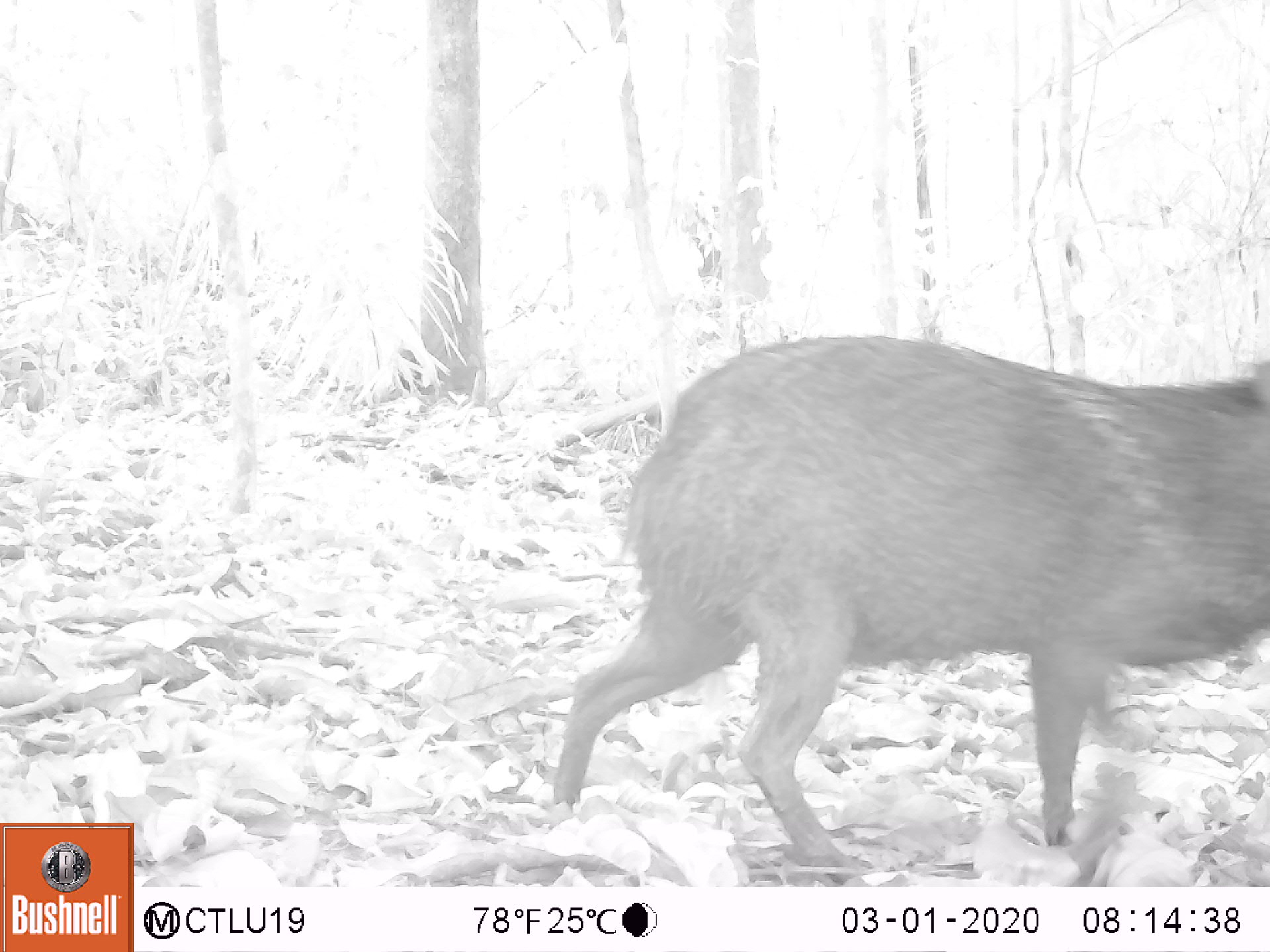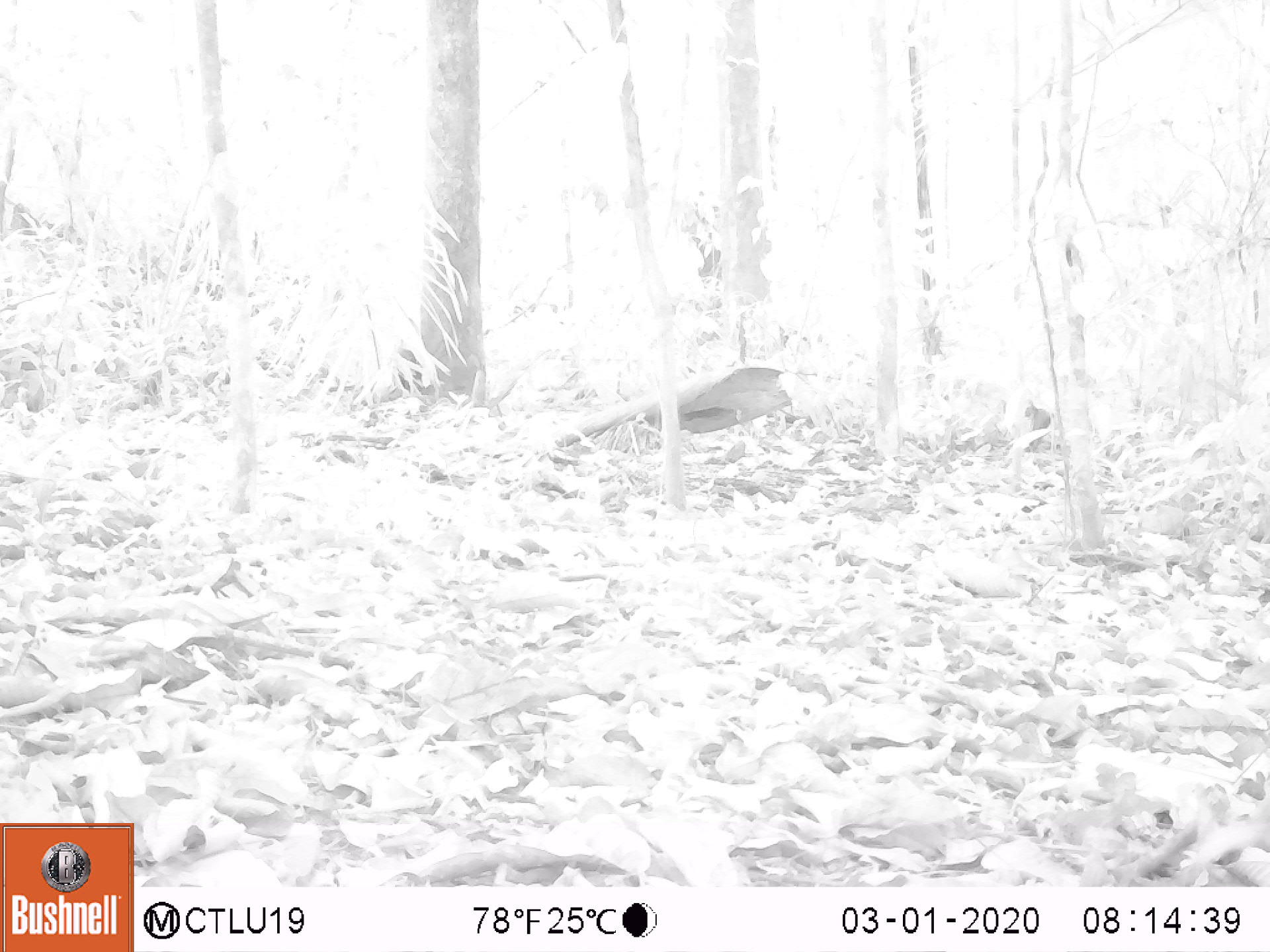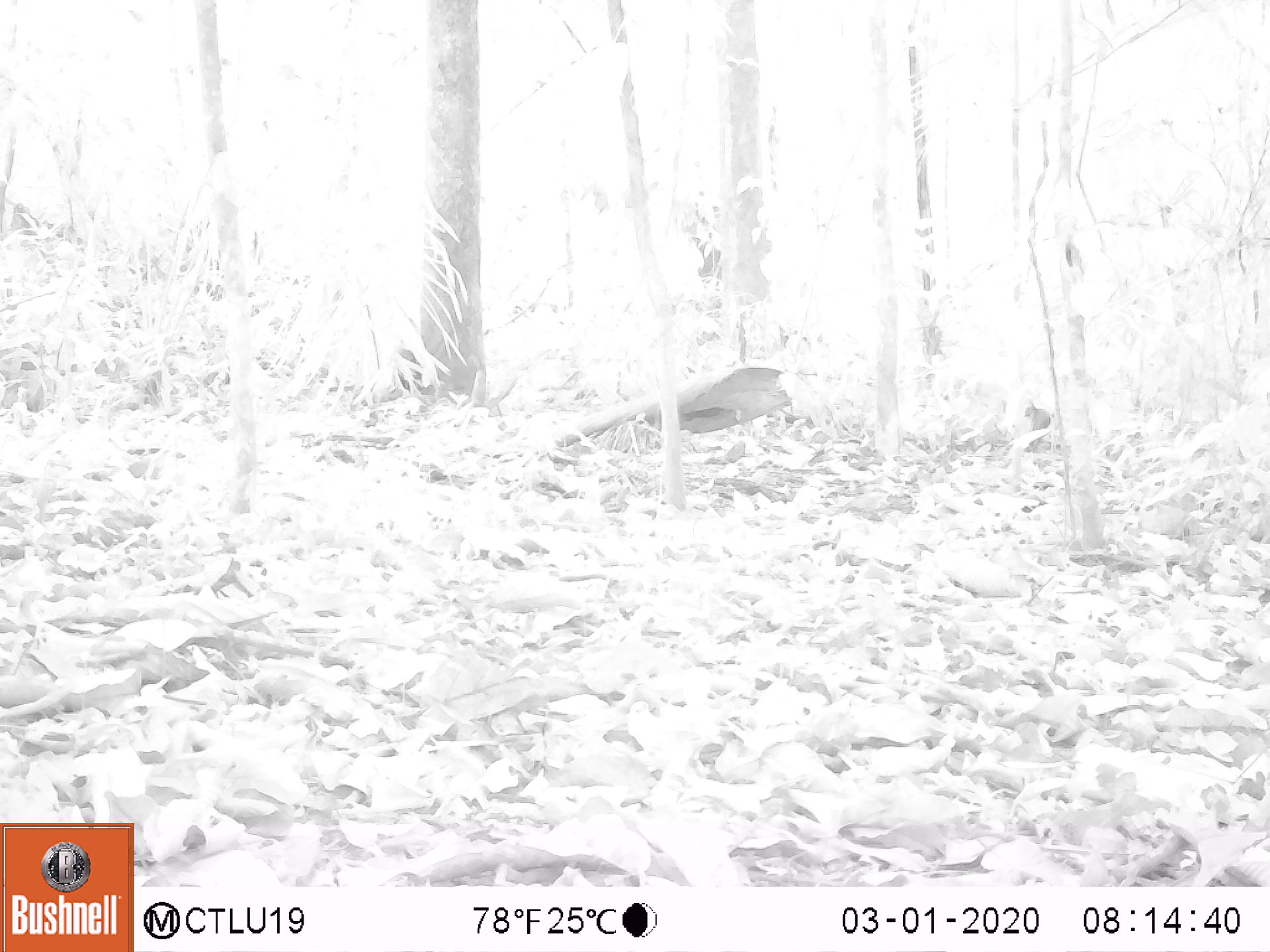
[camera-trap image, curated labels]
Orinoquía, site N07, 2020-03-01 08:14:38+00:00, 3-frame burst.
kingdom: Animalia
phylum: Chordata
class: Mammalia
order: Artiodactyla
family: Tayassuidae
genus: Pecari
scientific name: Pecari tajacu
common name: collared peccary